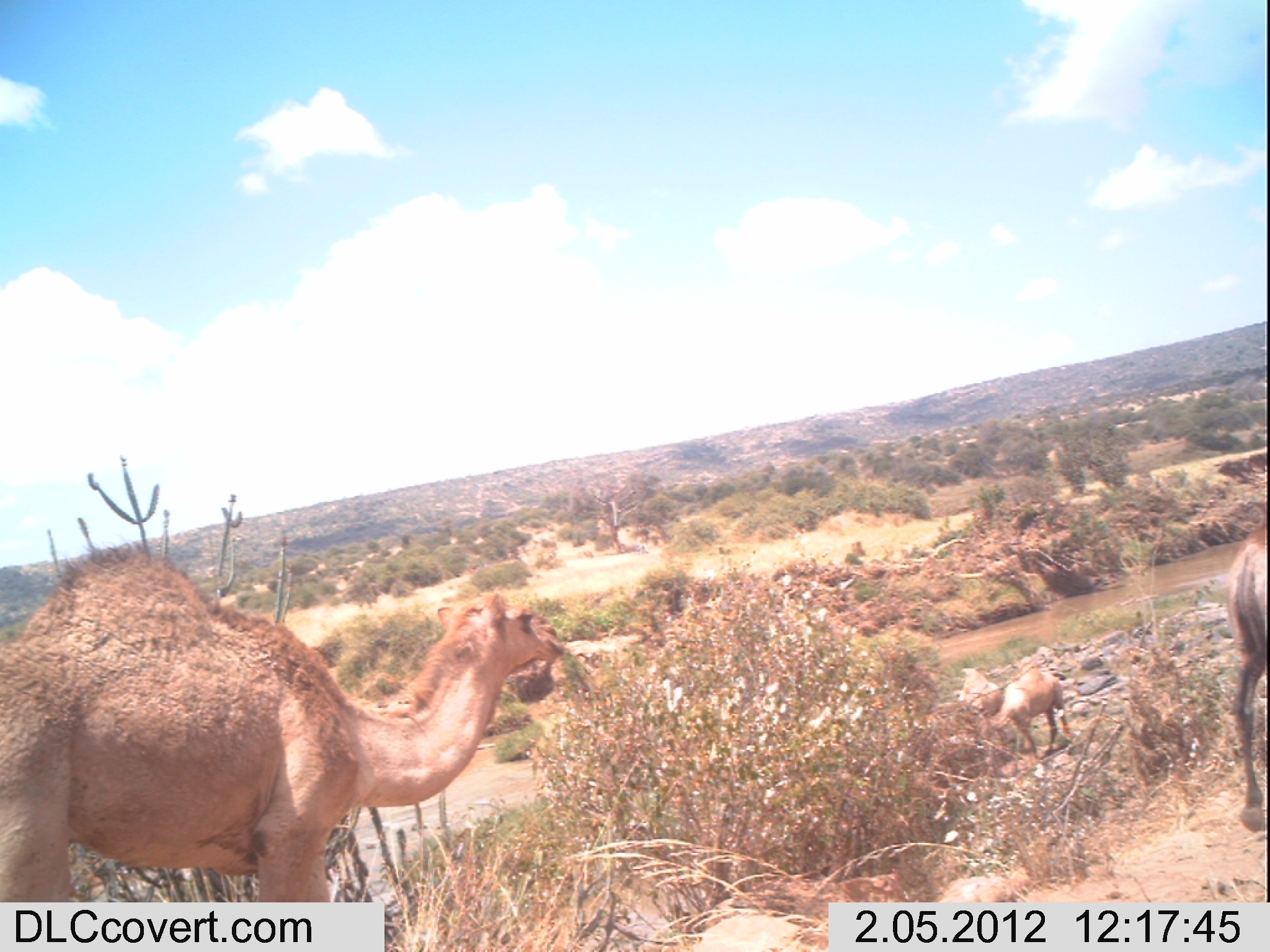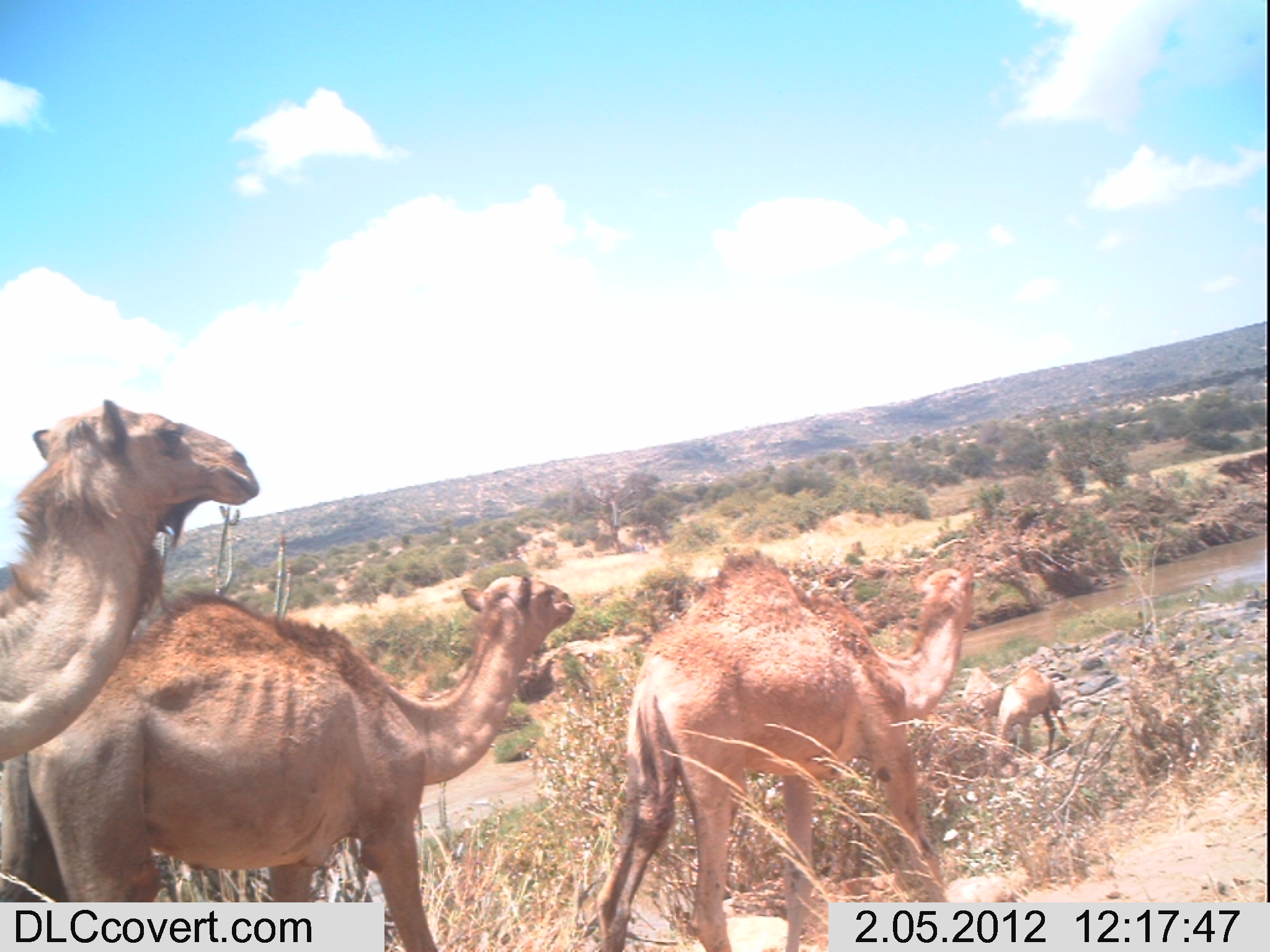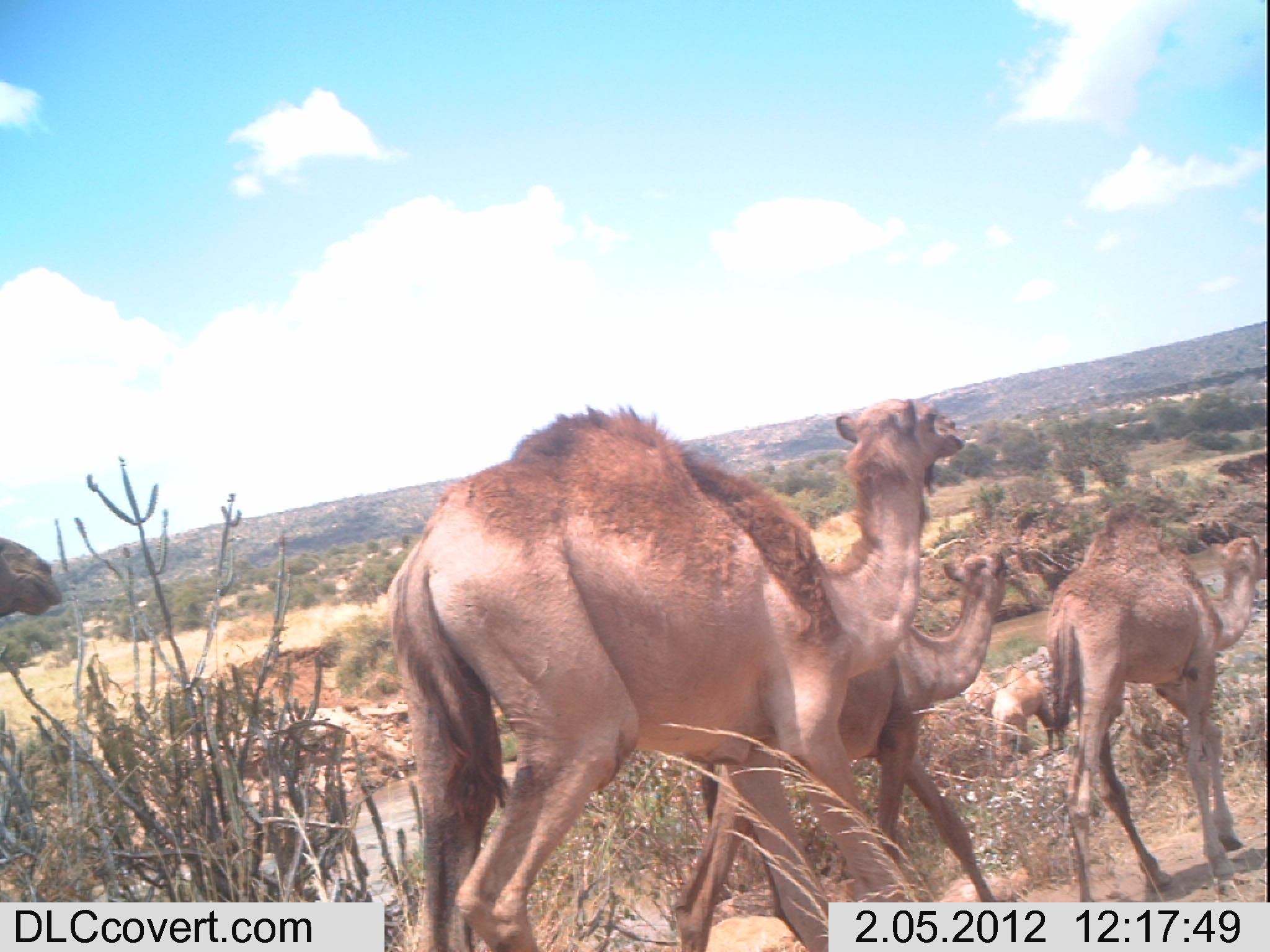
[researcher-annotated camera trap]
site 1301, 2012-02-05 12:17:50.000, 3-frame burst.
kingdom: Animalia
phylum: Chordata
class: Mammalia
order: Artiodactyla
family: Camelidae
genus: Camelus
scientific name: Camelus dromedarius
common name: dromedary camel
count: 4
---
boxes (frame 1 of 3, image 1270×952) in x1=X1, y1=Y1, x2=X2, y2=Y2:
camelus dromedarius: x1=1, y1=543, x2=568, y2=901; x1=1225, y1=522, x2=1270, y2=833; x1=992, y1=668, x2=1074, y2=761; x1=953, y1=666, x2=1003, y2=720